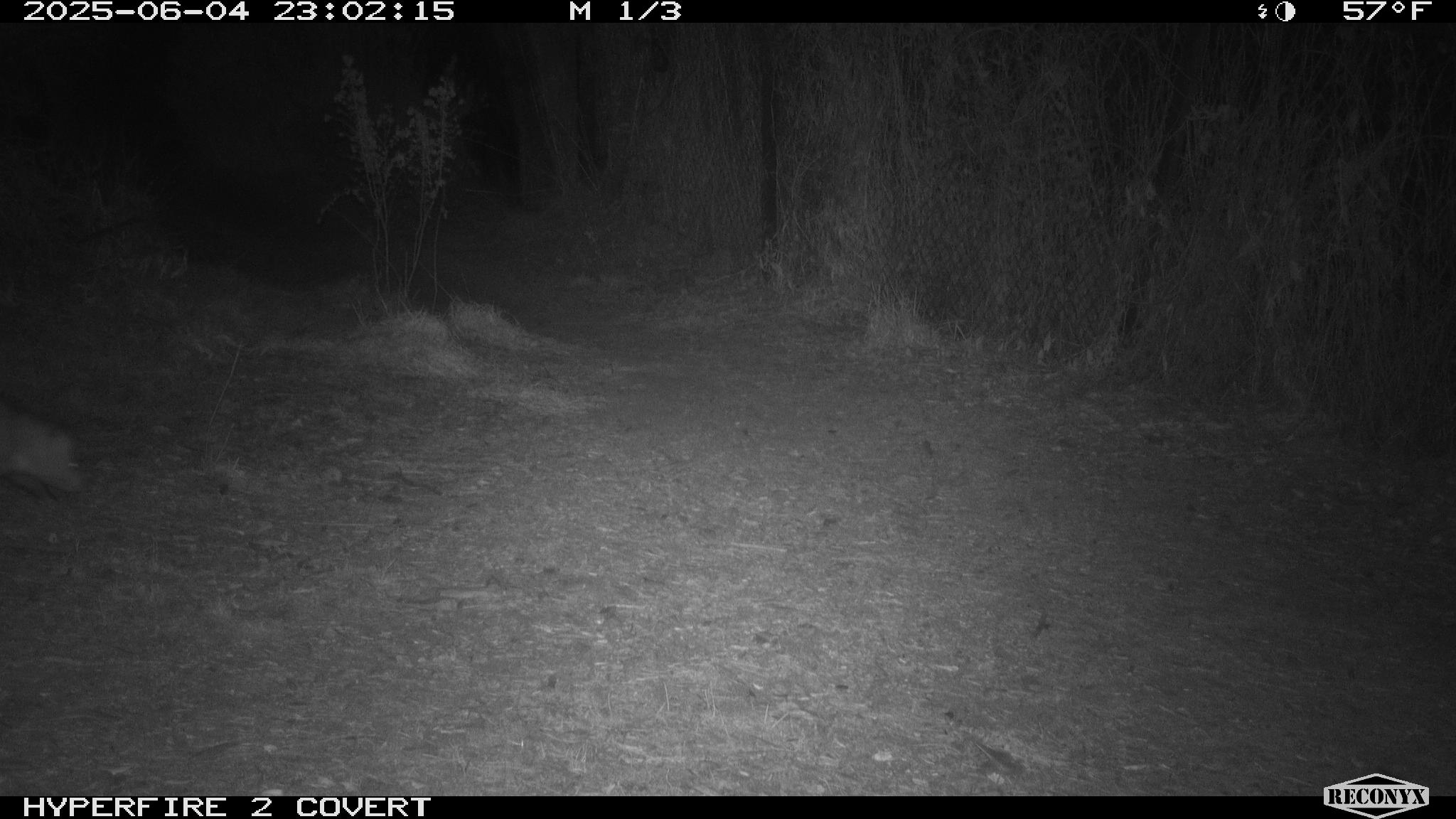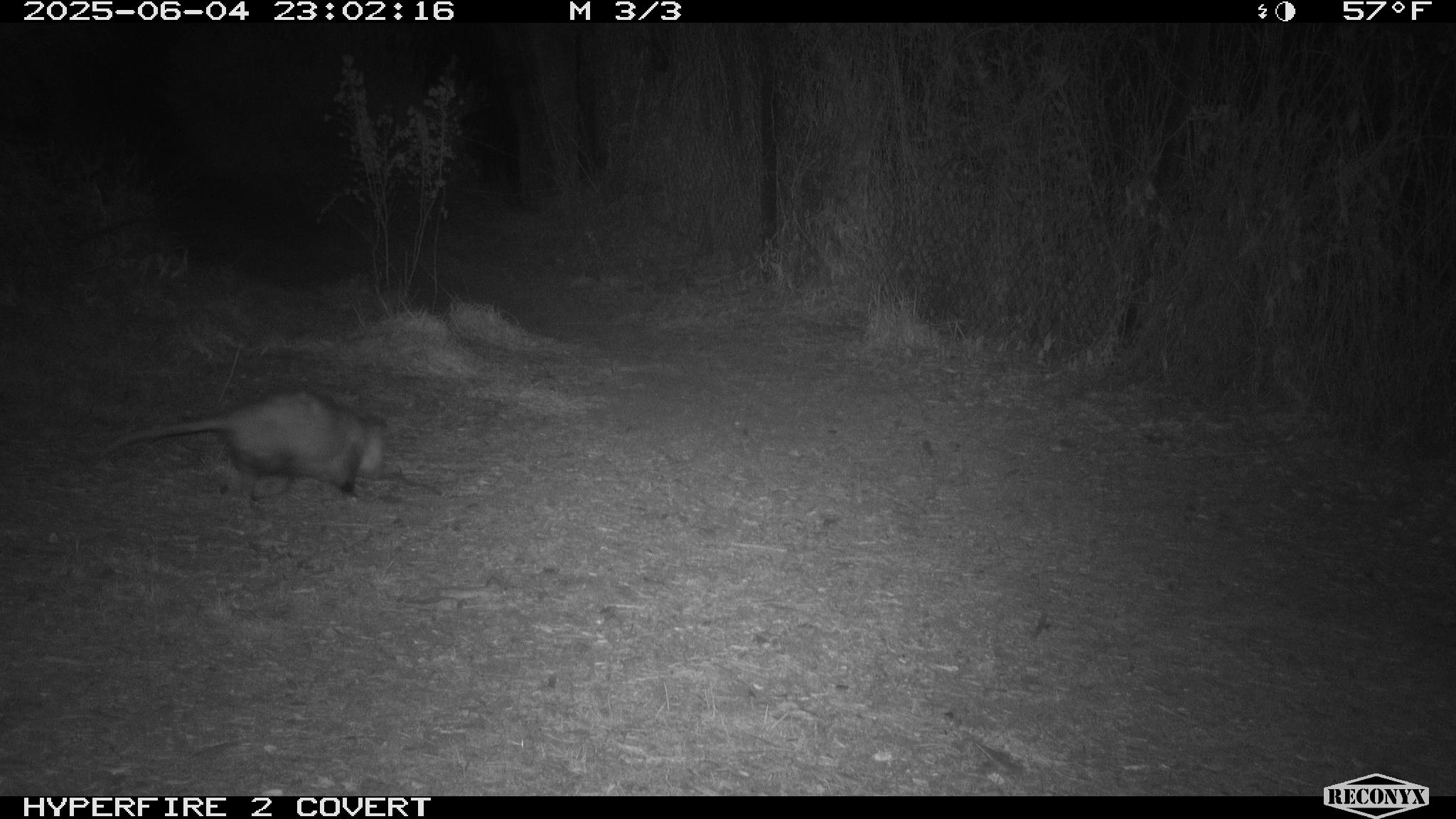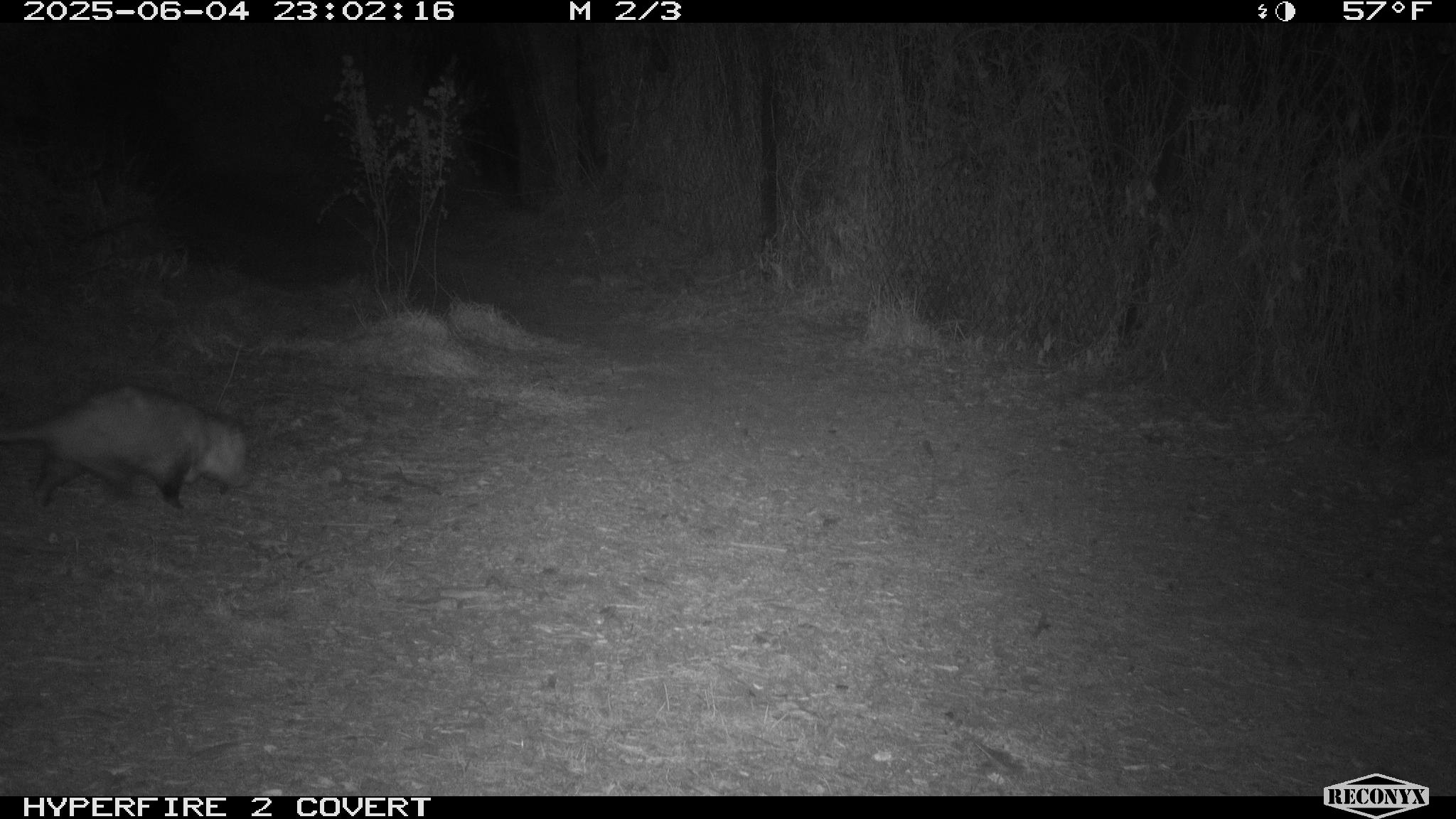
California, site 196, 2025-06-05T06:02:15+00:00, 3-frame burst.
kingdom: Animalia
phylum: Chordata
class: Mammalia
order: Didelphimorphia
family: Didelphidae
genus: Didelphis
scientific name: Didelphis virginiana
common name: virginia opossum